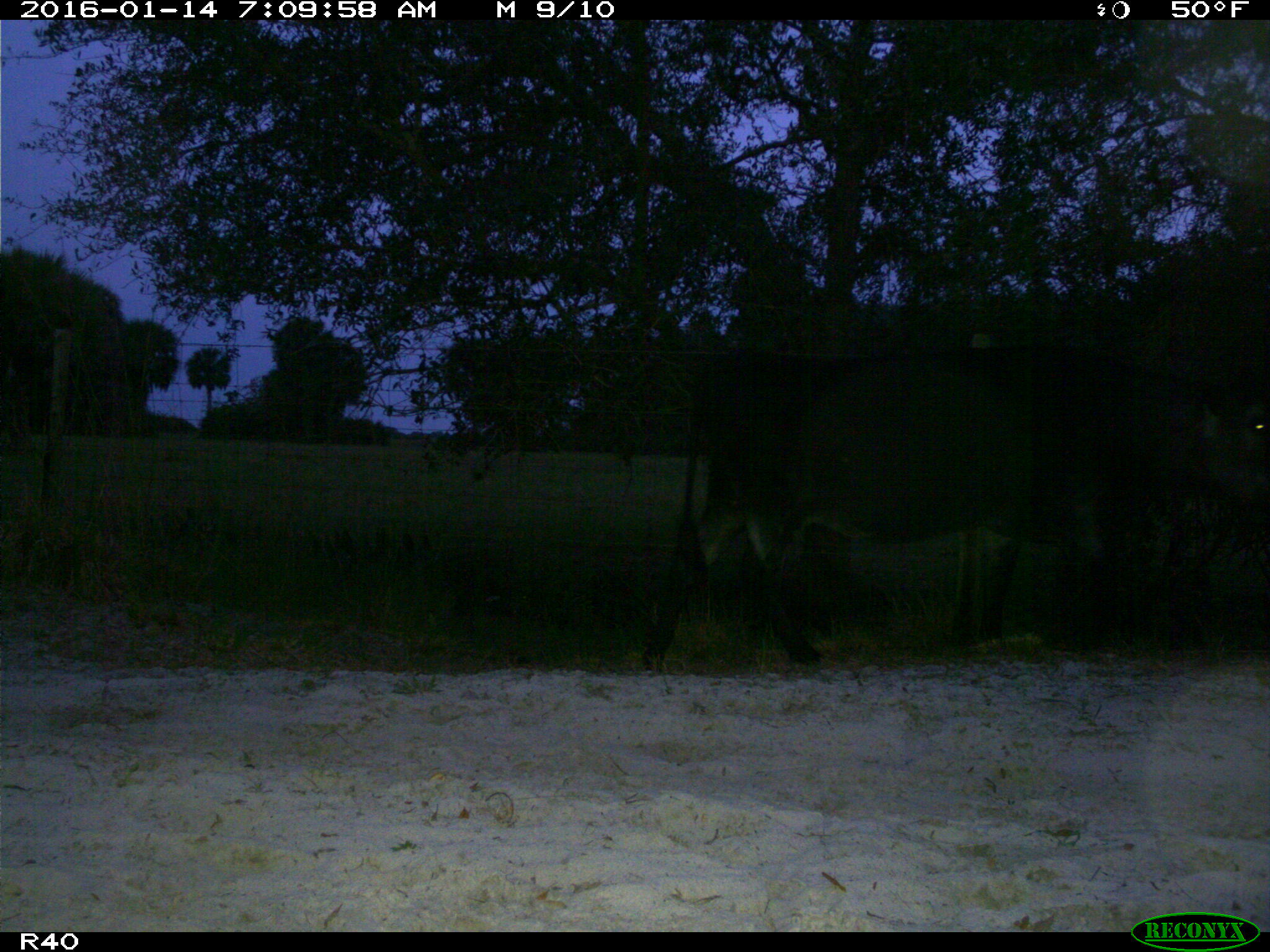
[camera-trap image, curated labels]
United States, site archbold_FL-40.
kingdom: Animalia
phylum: Chordata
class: Mammalia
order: Artiodactyla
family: Bovidae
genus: Bos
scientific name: Bos taurus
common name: domestic cow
Bos taurus (domestic cow).